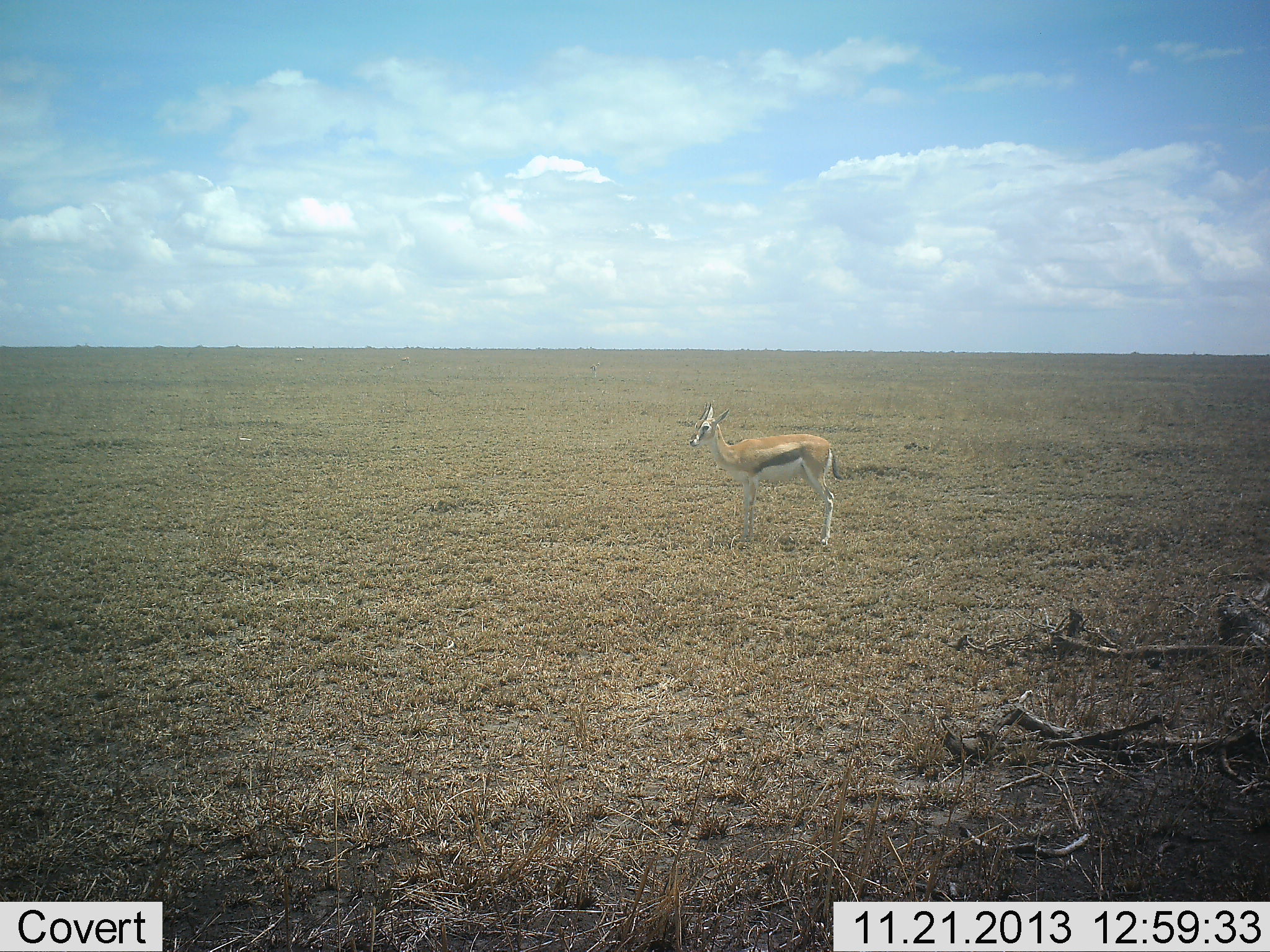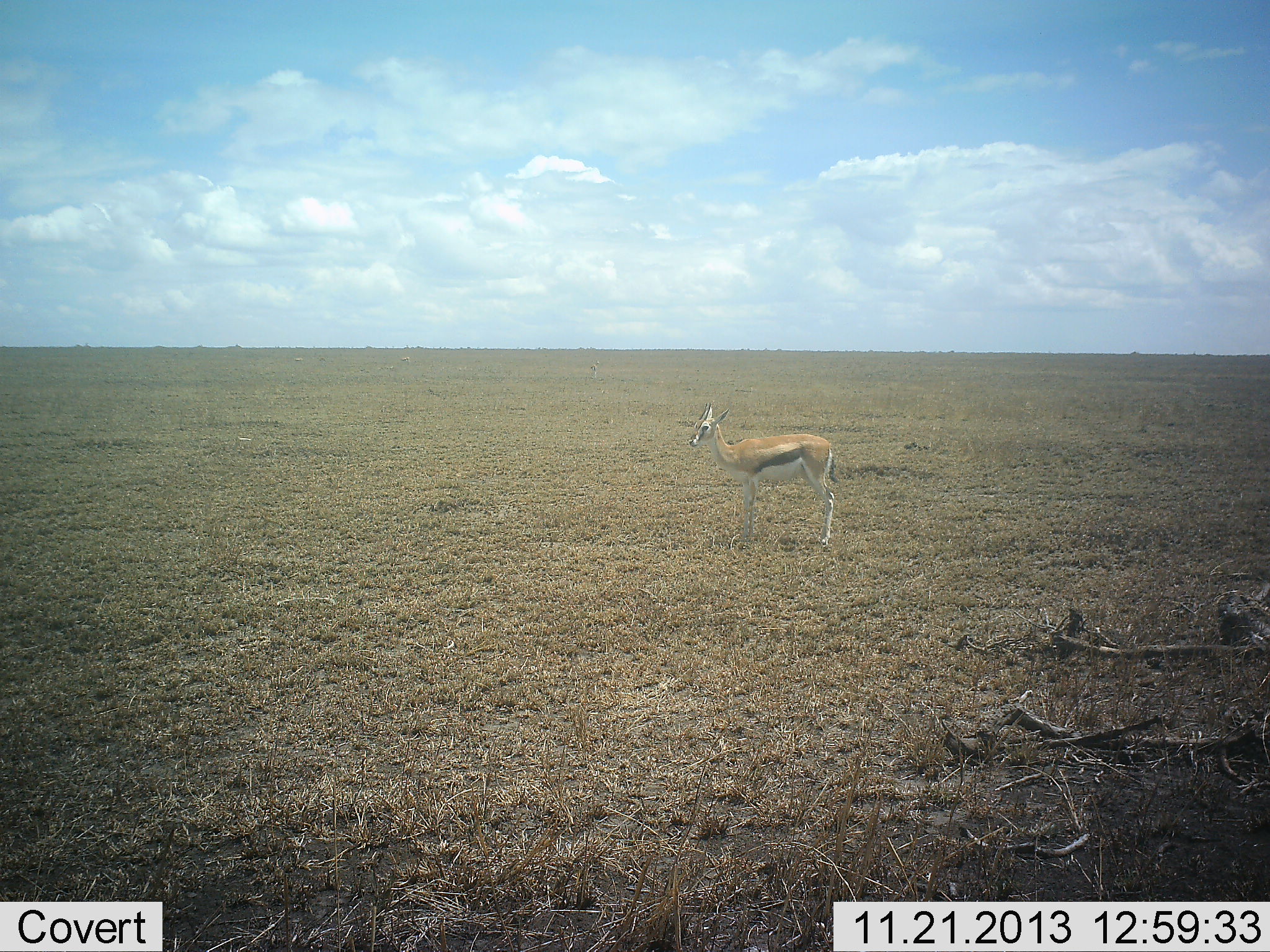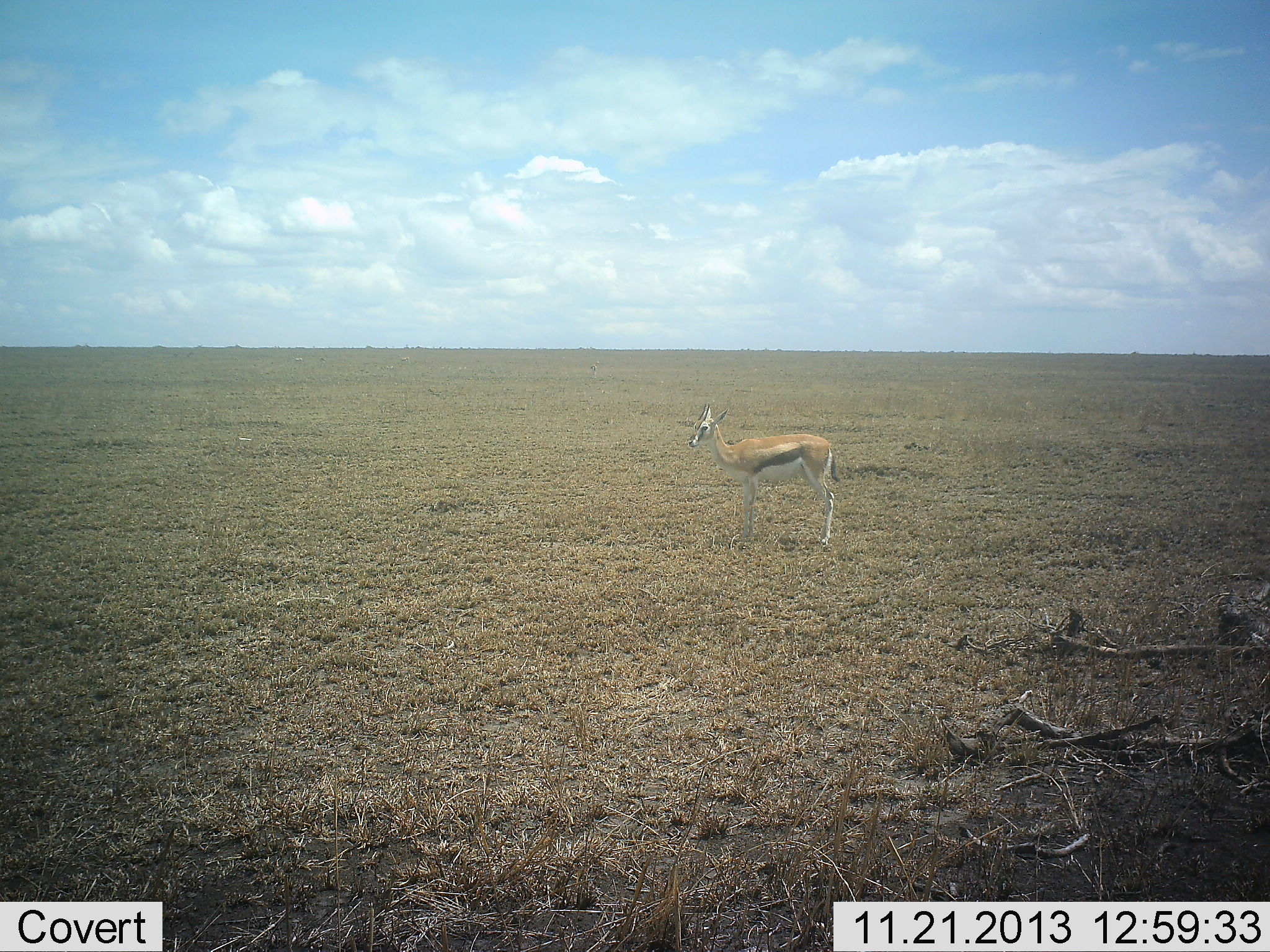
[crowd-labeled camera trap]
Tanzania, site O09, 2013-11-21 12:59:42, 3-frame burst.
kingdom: Animalia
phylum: Chordata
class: Mammalia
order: Artiodactyla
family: Bovidae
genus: Eudorcas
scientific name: Eudorcas thomsonii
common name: thomson's gazelle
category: gazellethomsons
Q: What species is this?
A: Gazellethomsons (thomson's gazelle) (Eudorcas thomsonii).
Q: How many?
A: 1.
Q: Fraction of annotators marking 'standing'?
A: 100%.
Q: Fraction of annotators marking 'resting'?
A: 0%.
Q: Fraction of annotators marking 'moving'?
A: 0%.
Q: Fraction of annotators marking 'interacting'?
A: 0%.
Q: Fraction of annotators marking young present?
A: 0%.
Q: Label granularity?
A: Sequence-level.